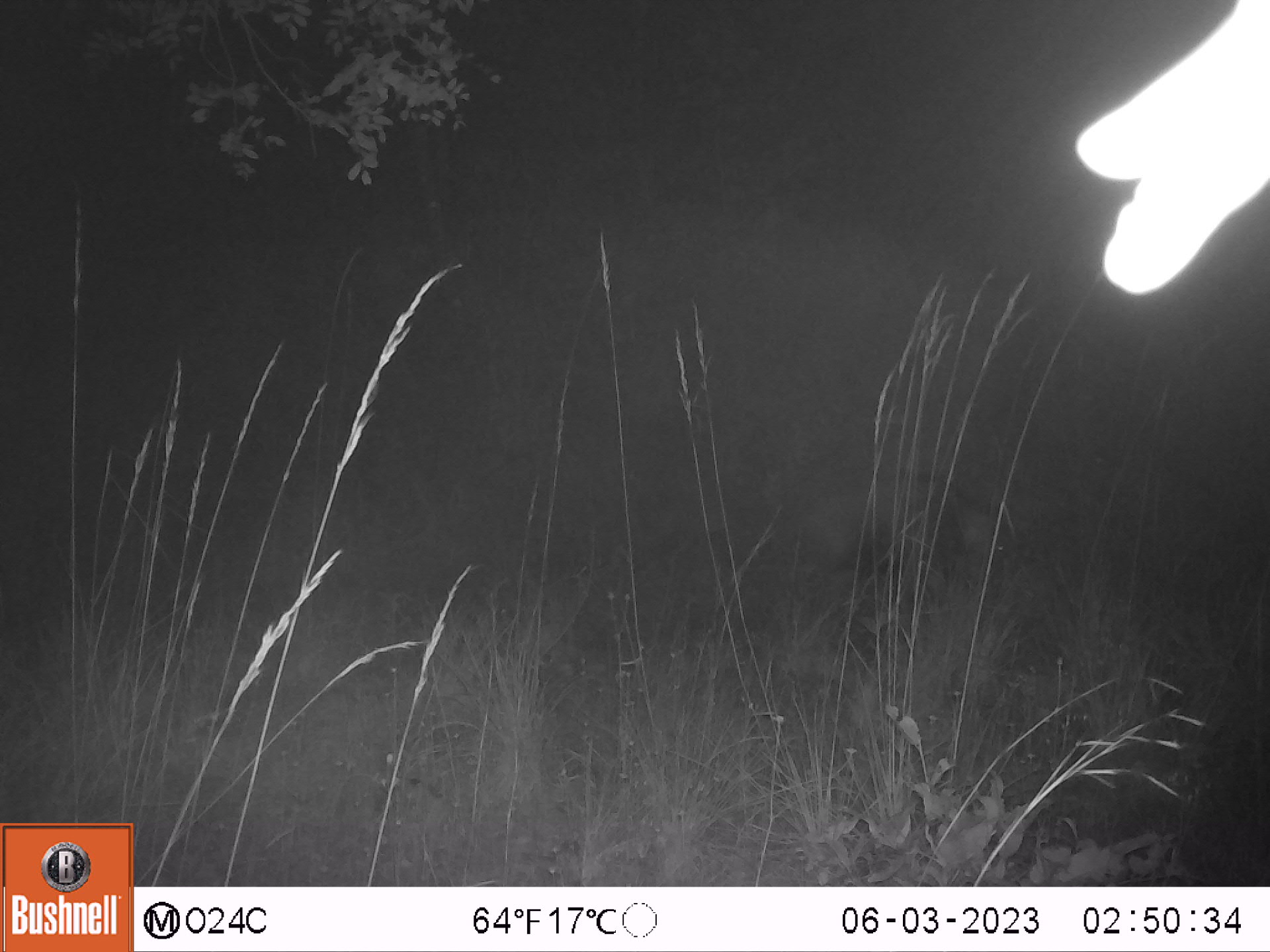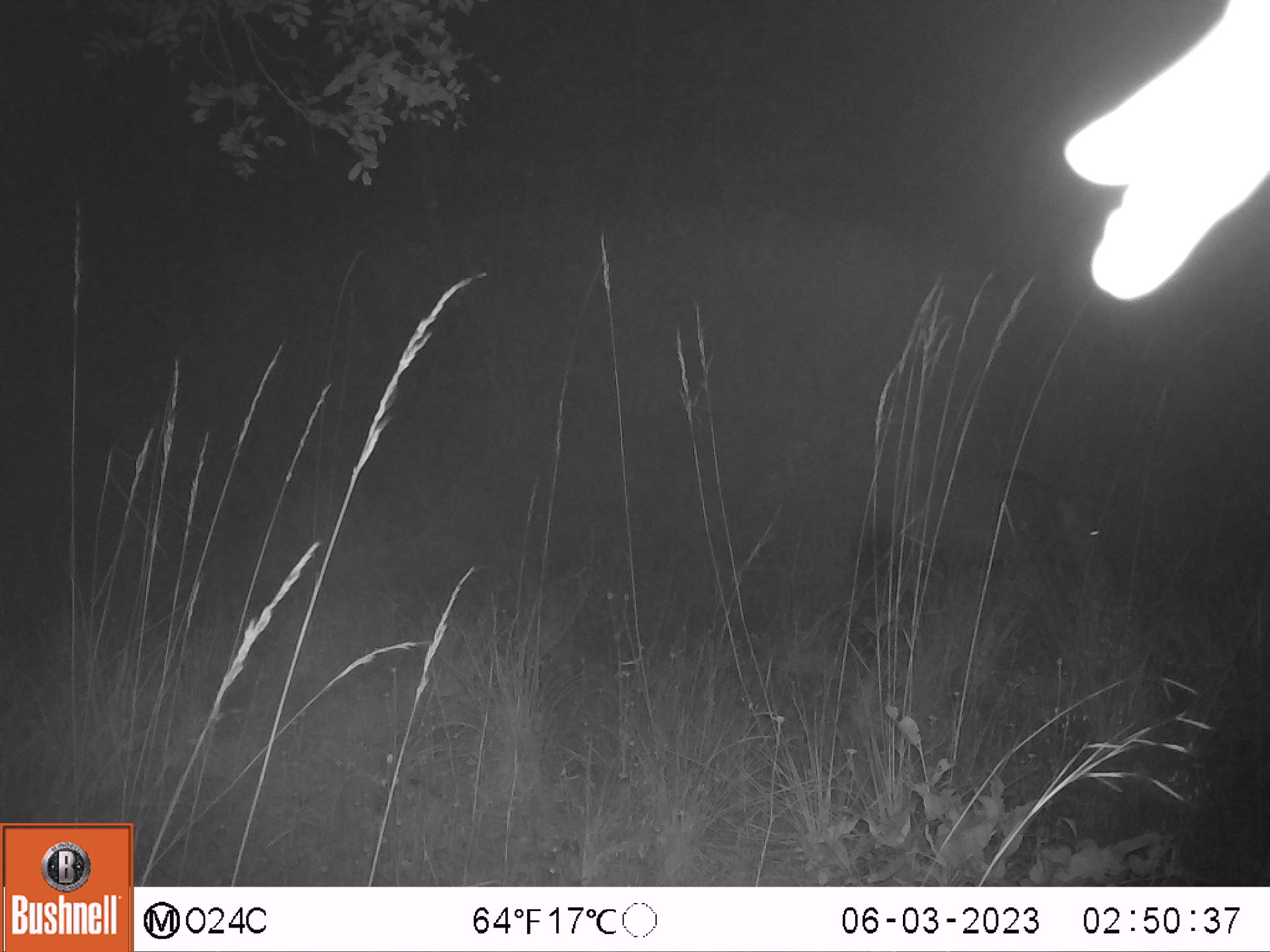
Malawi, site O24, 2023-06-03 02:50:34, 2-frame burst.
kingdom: Animalia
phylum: Chordata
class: Mammalia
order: Artiodactyla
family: Suidae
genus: Potamochoerus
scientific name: Potamochoerus larvatus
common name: bushpig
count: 1